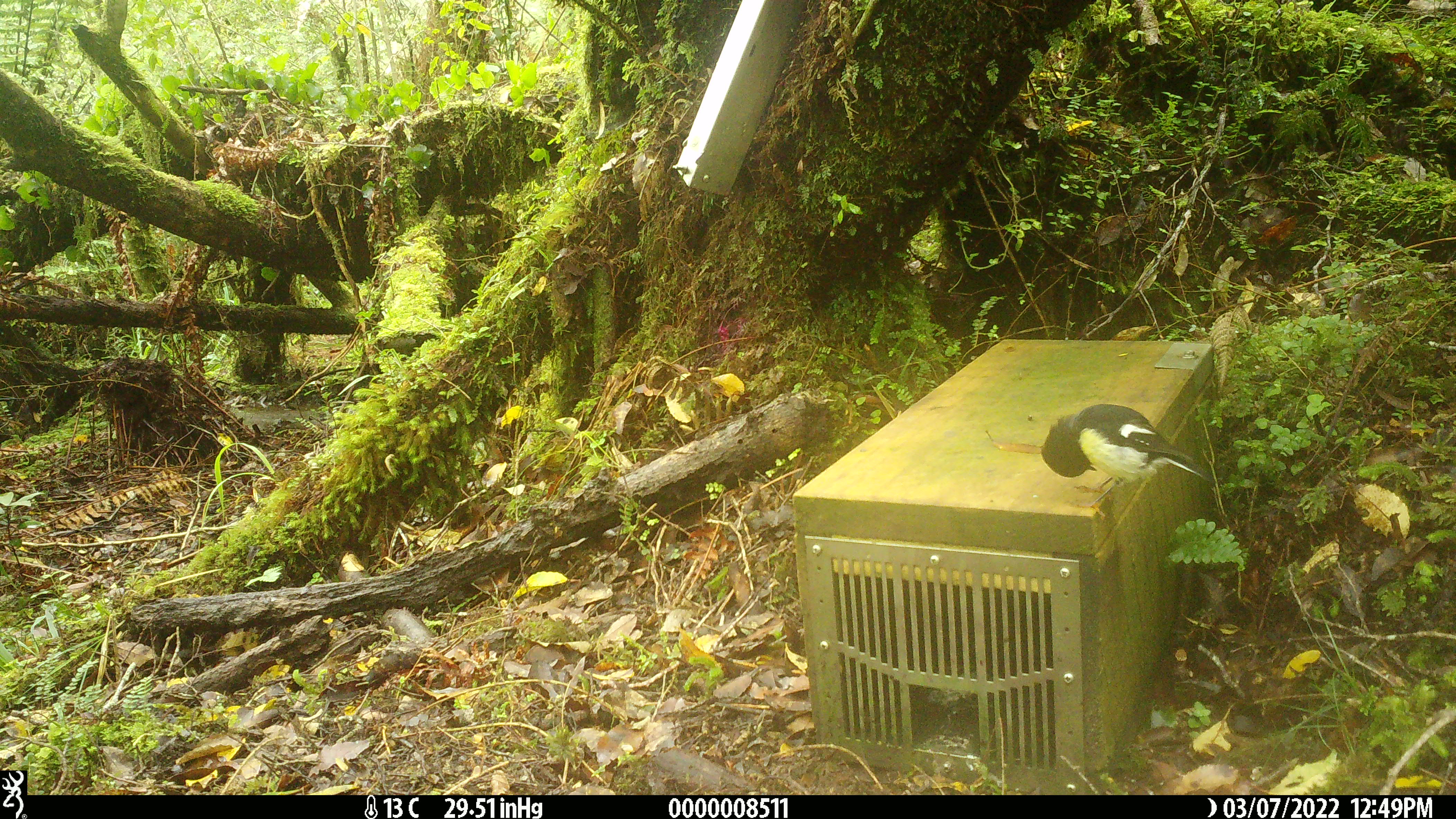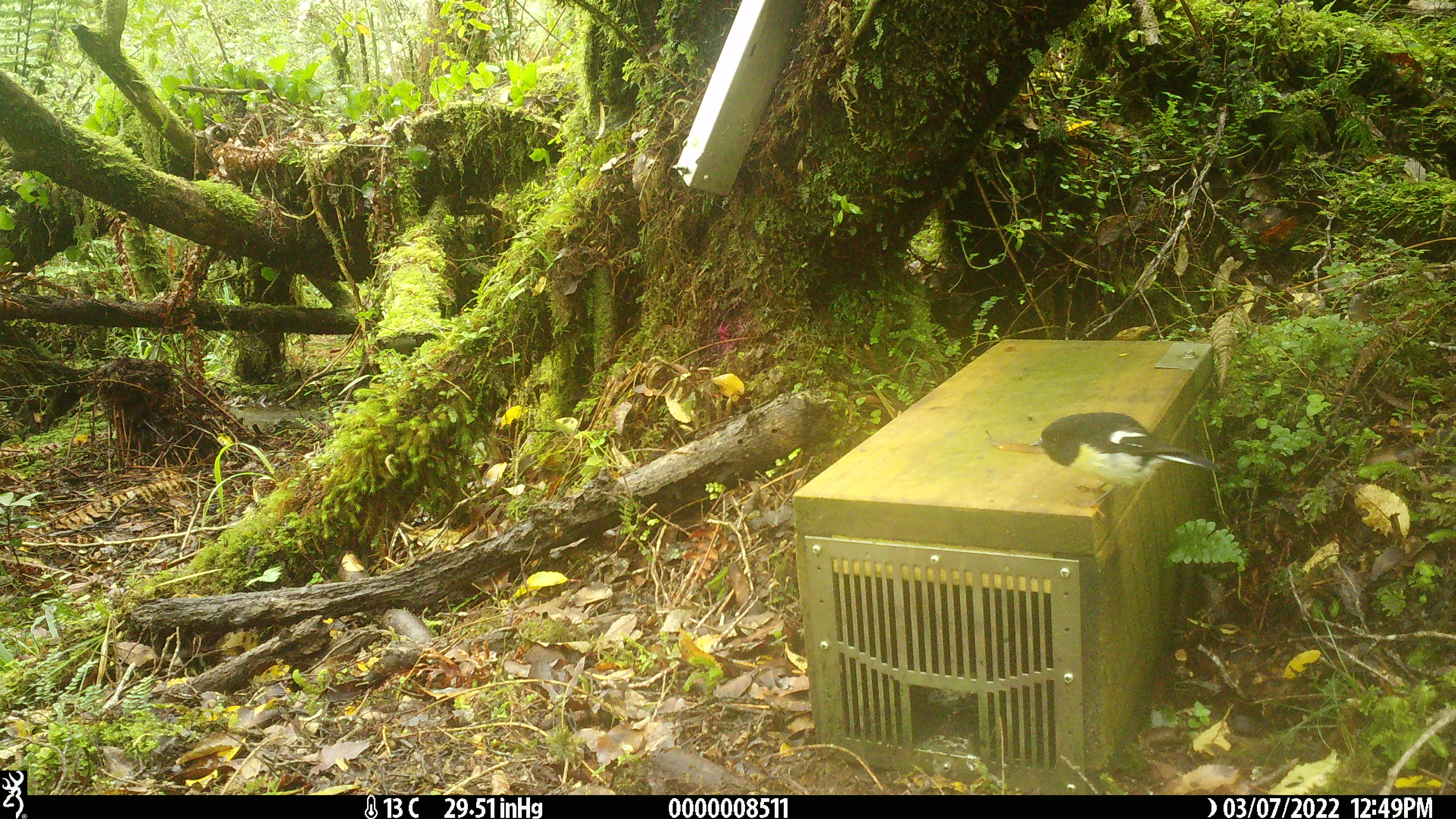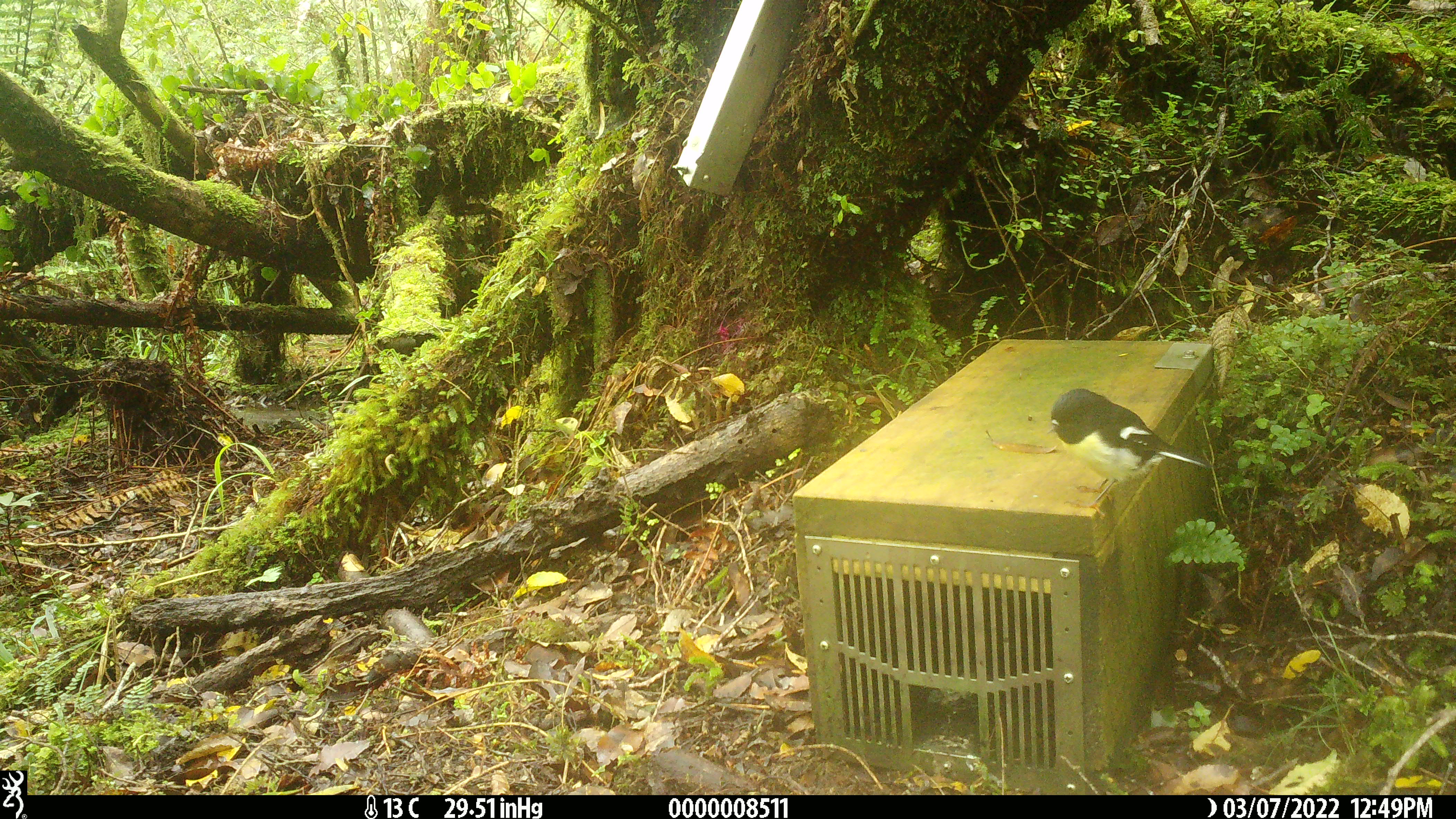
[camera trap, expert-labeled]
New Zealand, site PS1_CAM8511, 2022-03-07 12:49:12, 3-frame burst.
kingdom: Animalia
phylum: Chordata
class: Aves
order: Passeriformes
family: Petroicidae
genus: Petroica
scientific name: Petroica macrocephala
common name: tomtit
Tomtit (Petroica macrocephala).